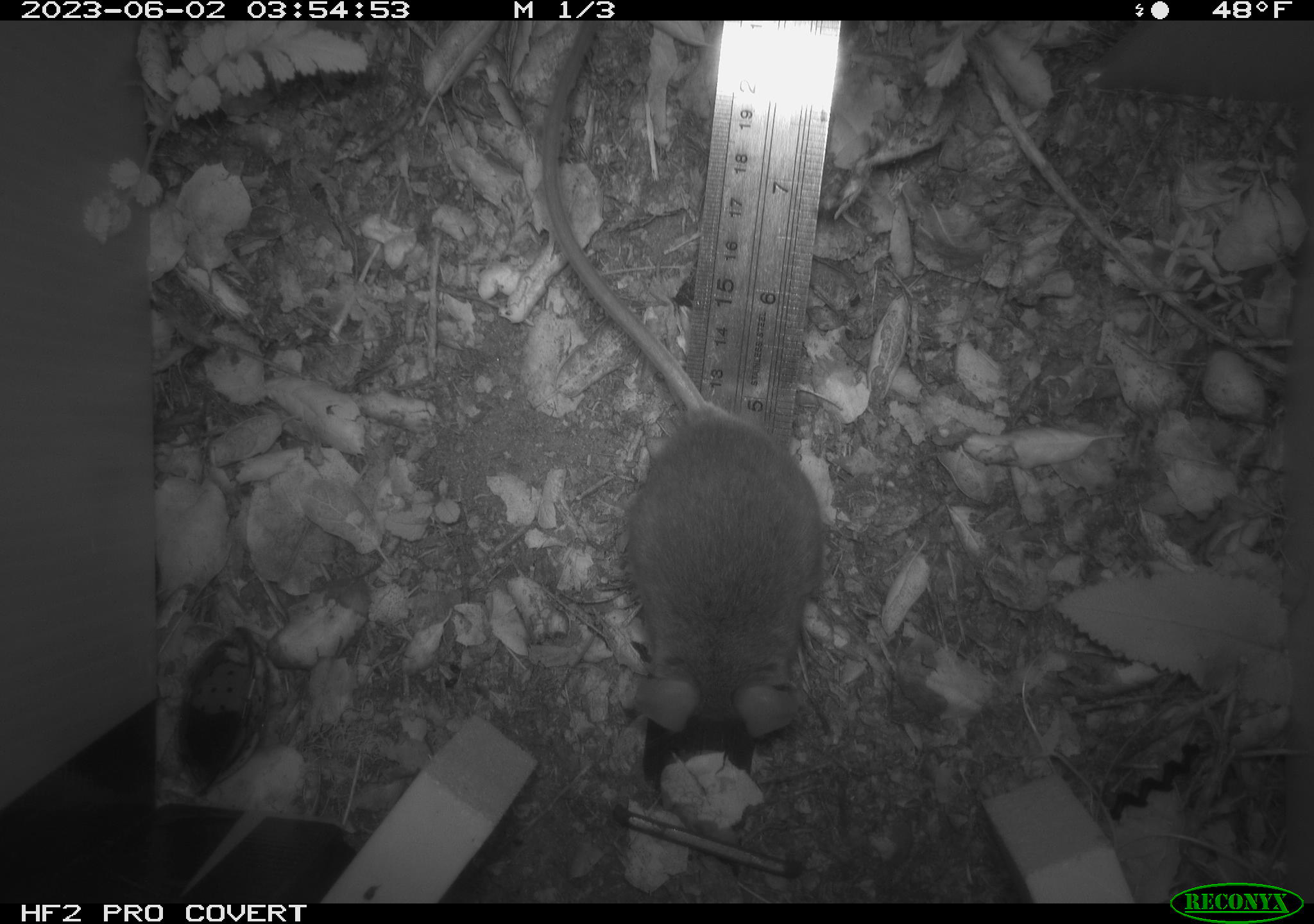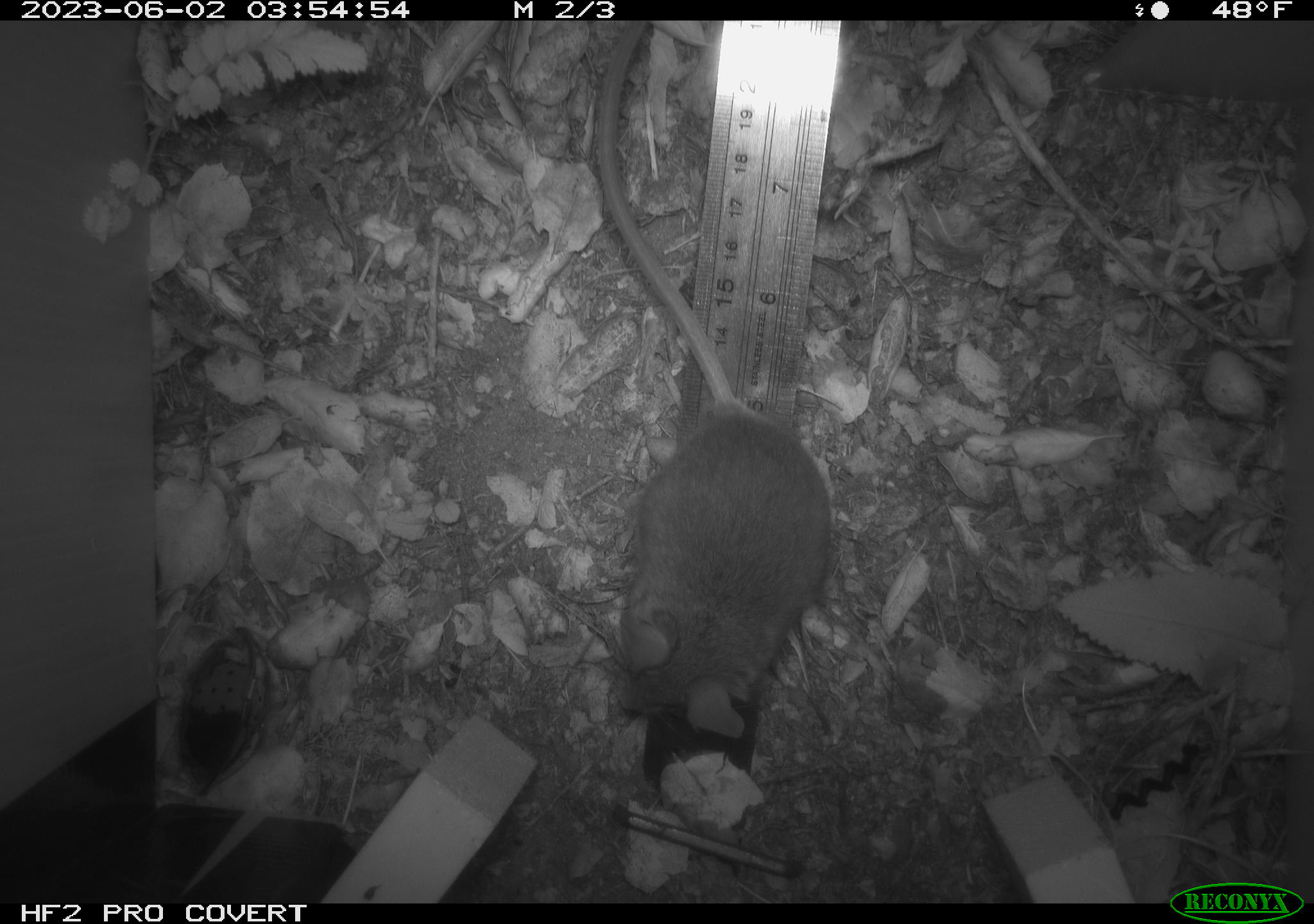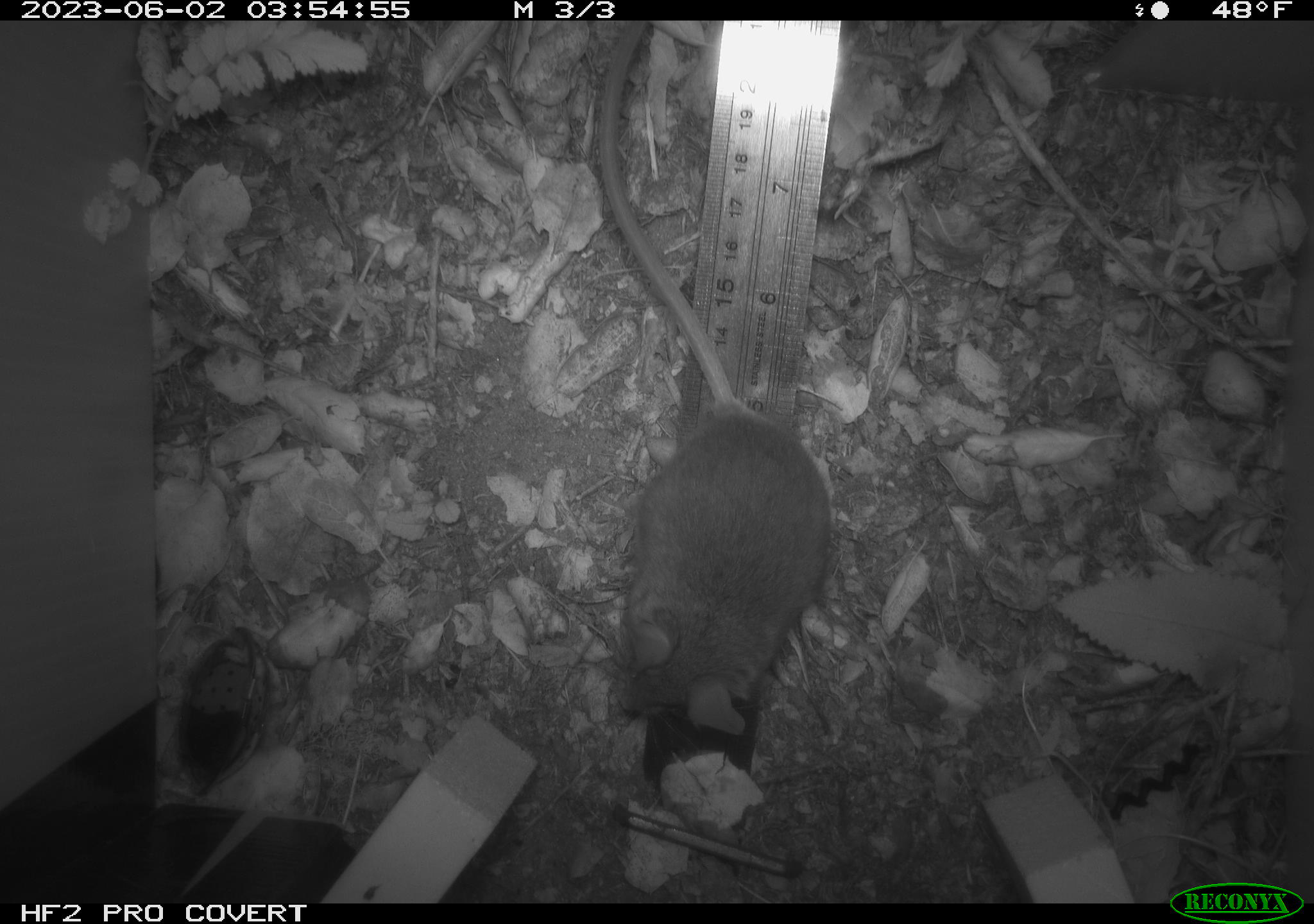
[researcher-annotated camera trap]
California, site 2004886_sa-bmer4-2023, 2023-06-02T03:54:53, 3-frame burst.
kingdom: Animalia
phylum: Chordata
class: Mammalia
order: Rodentia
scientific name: Rodentia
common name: mouse species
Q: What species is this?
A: Mouse species (Rodentia).